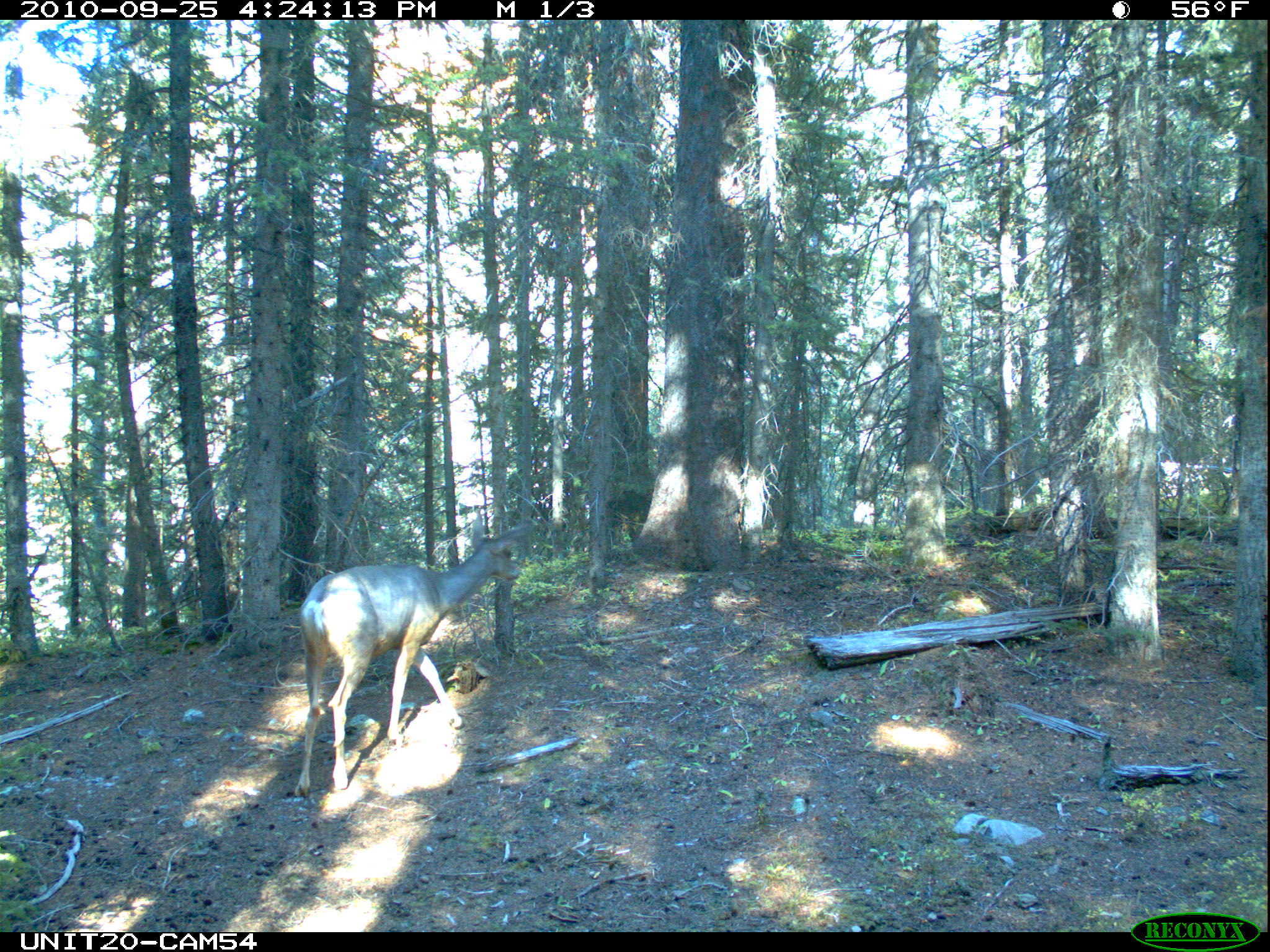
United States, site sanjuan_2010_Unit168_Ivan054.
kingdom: Animalia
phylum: Chordata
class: Mammalia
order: Artiodactyla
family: Cervidae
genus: Odocoileus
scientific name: Odocoileus hemionus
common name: mule deer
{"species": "Odocoileus hemionus (mule deer)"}